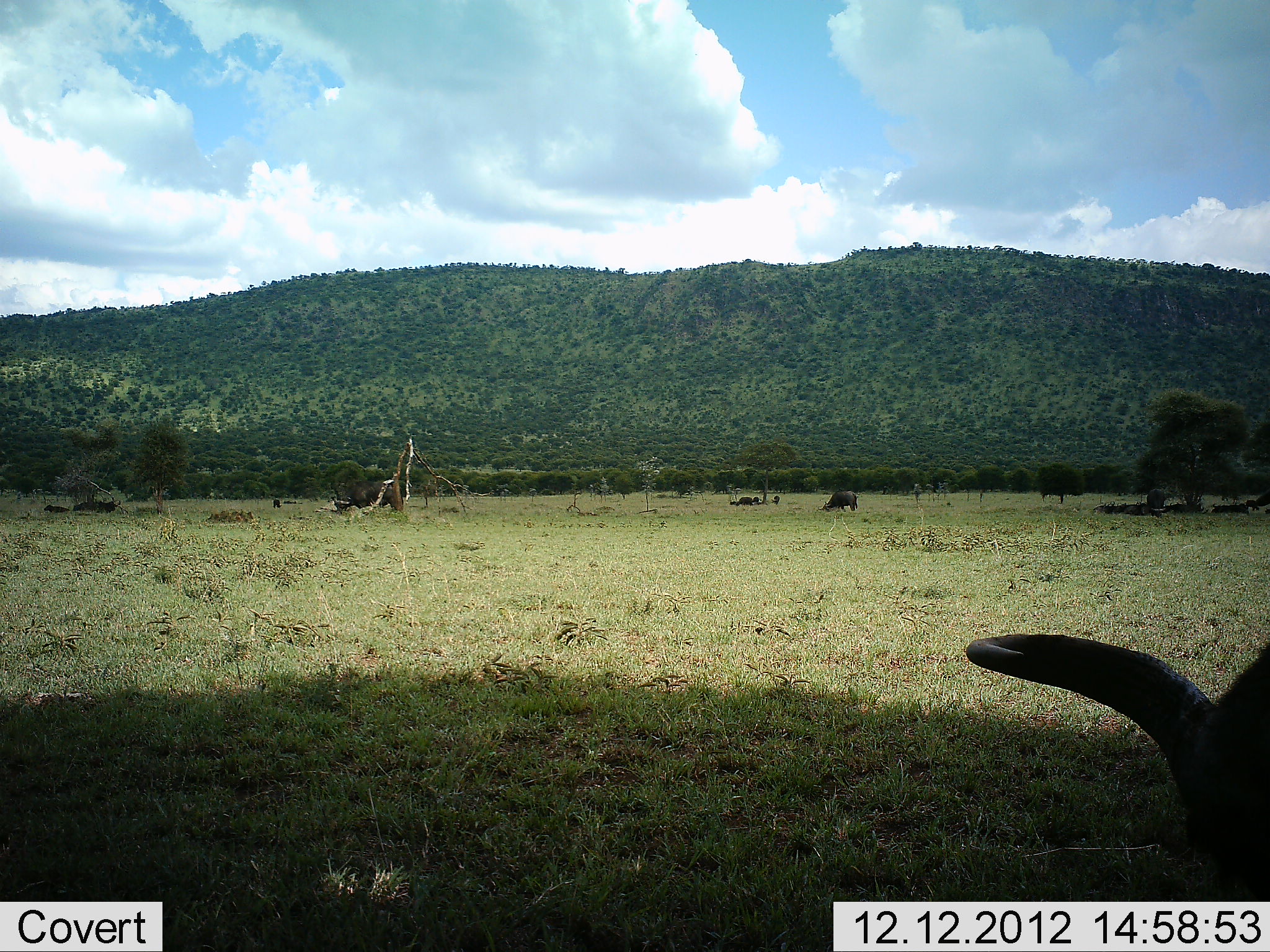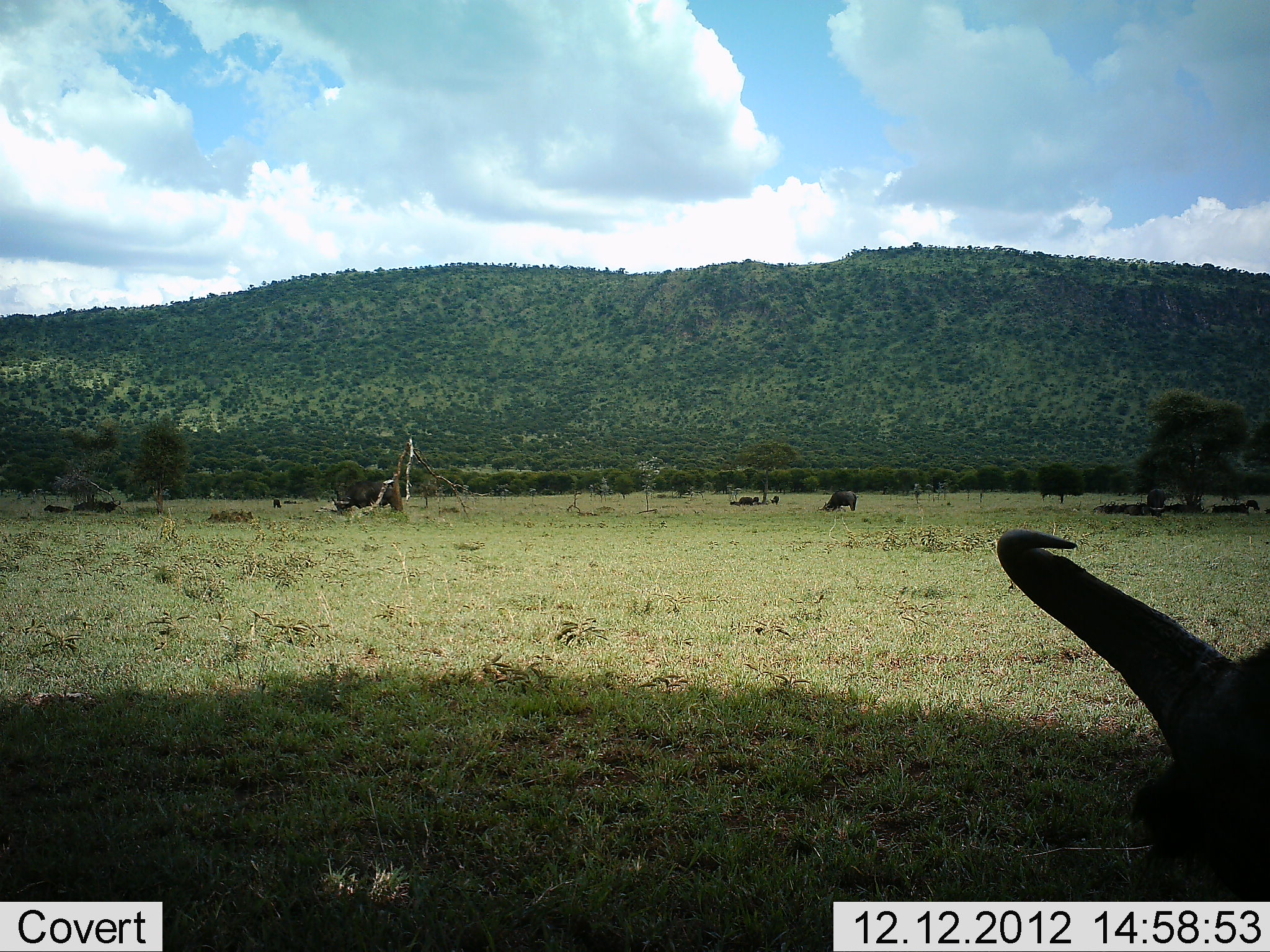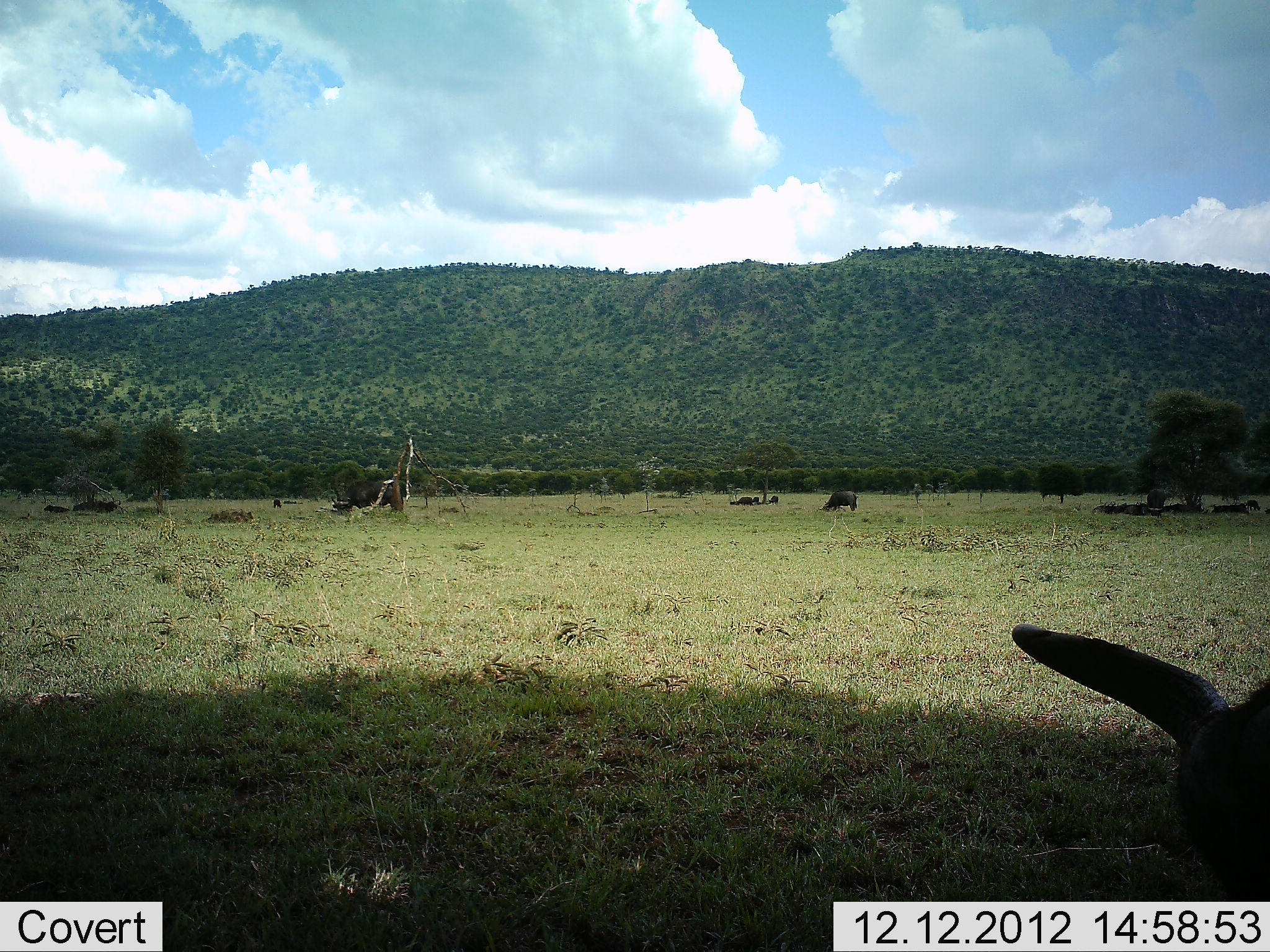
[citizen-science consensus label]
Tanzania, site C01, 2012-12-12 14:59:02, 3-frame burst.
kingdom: Animalia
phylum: Chordata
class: Mammalia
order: Artiodactyla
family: Bovidae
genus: Connochaetes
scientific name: Connochaetes taurinus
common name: blue wildebeest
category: wildebeest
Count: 2.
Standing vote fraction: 62%.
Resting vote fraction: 23%.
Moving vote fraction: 8%.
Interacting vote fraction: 0%.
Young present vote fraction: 0%.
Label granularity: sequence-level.